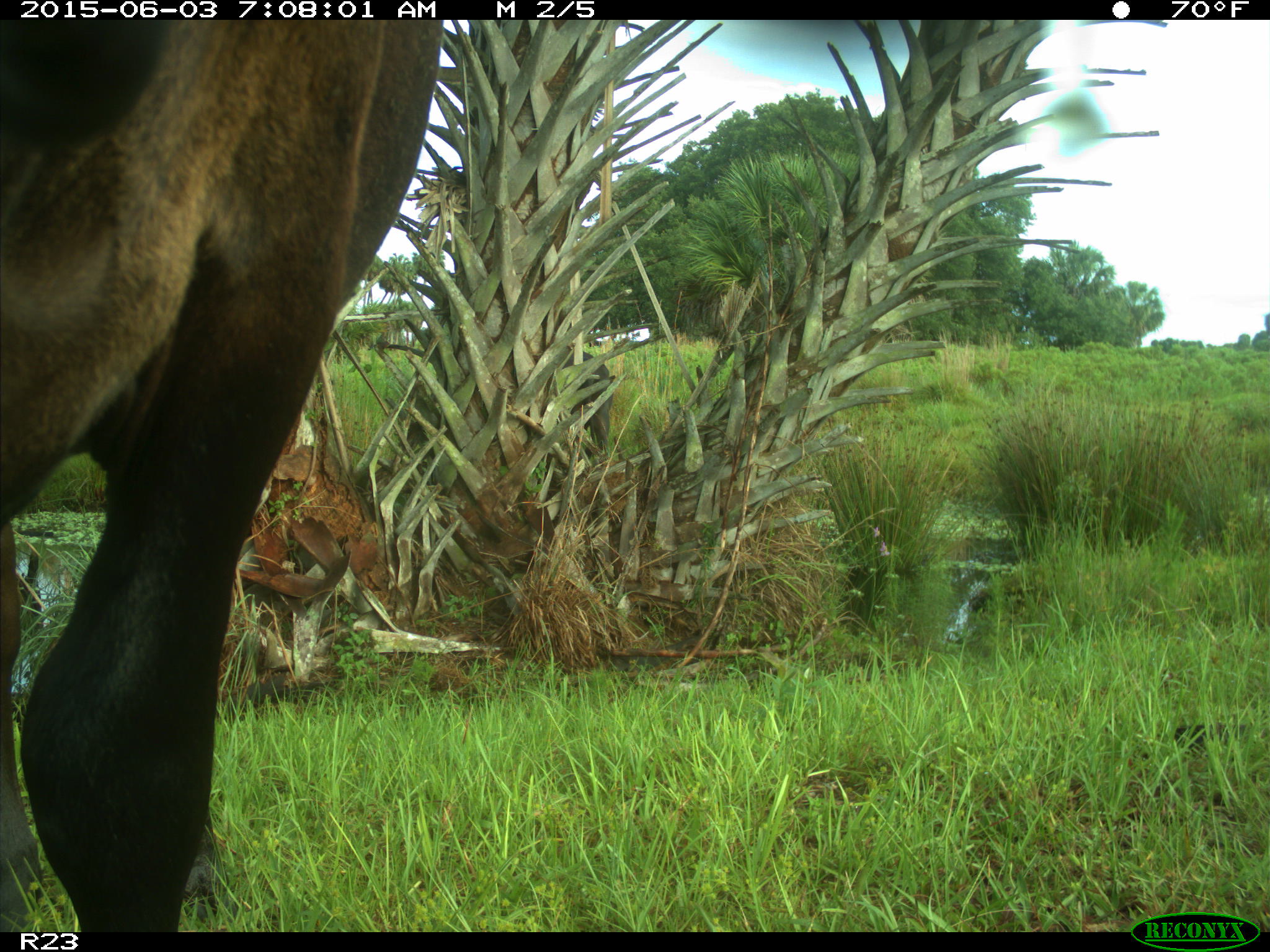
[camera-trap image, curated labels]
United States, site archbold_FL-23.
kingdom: Animalia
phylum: Chordata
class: Mammalia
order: Artiodactyla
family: Bovidae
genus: Bos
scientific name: Bos taurus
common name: domestic cow